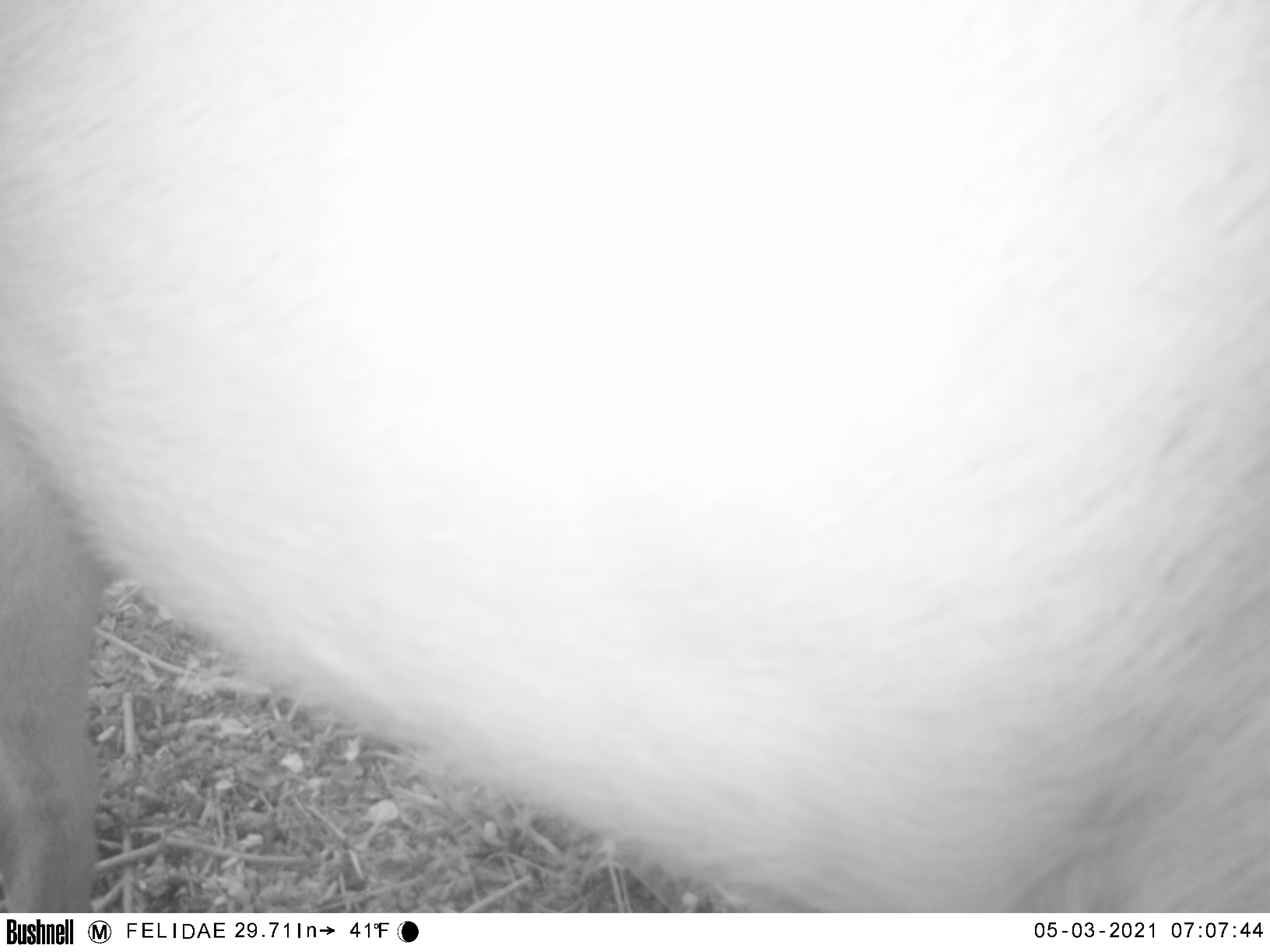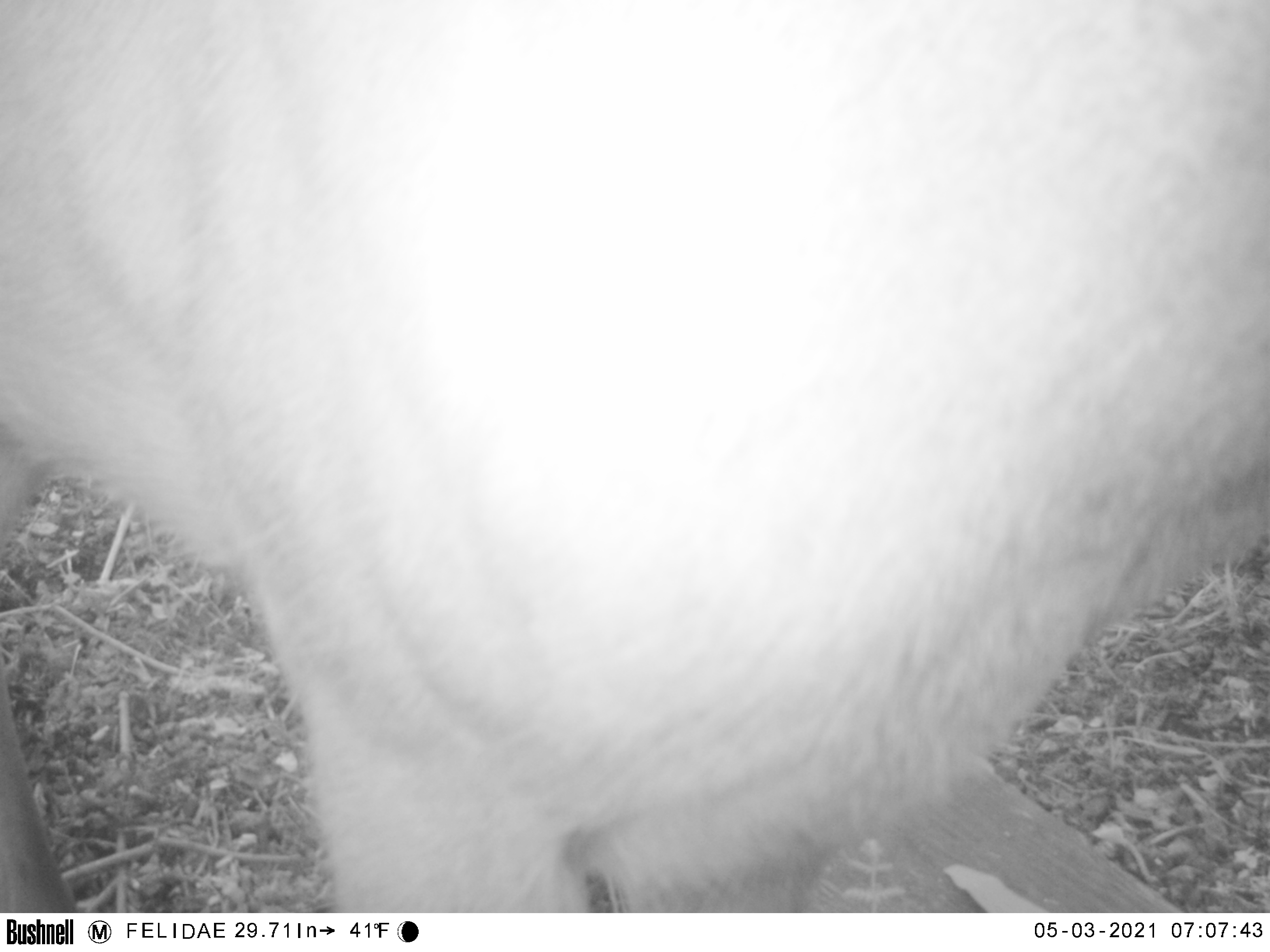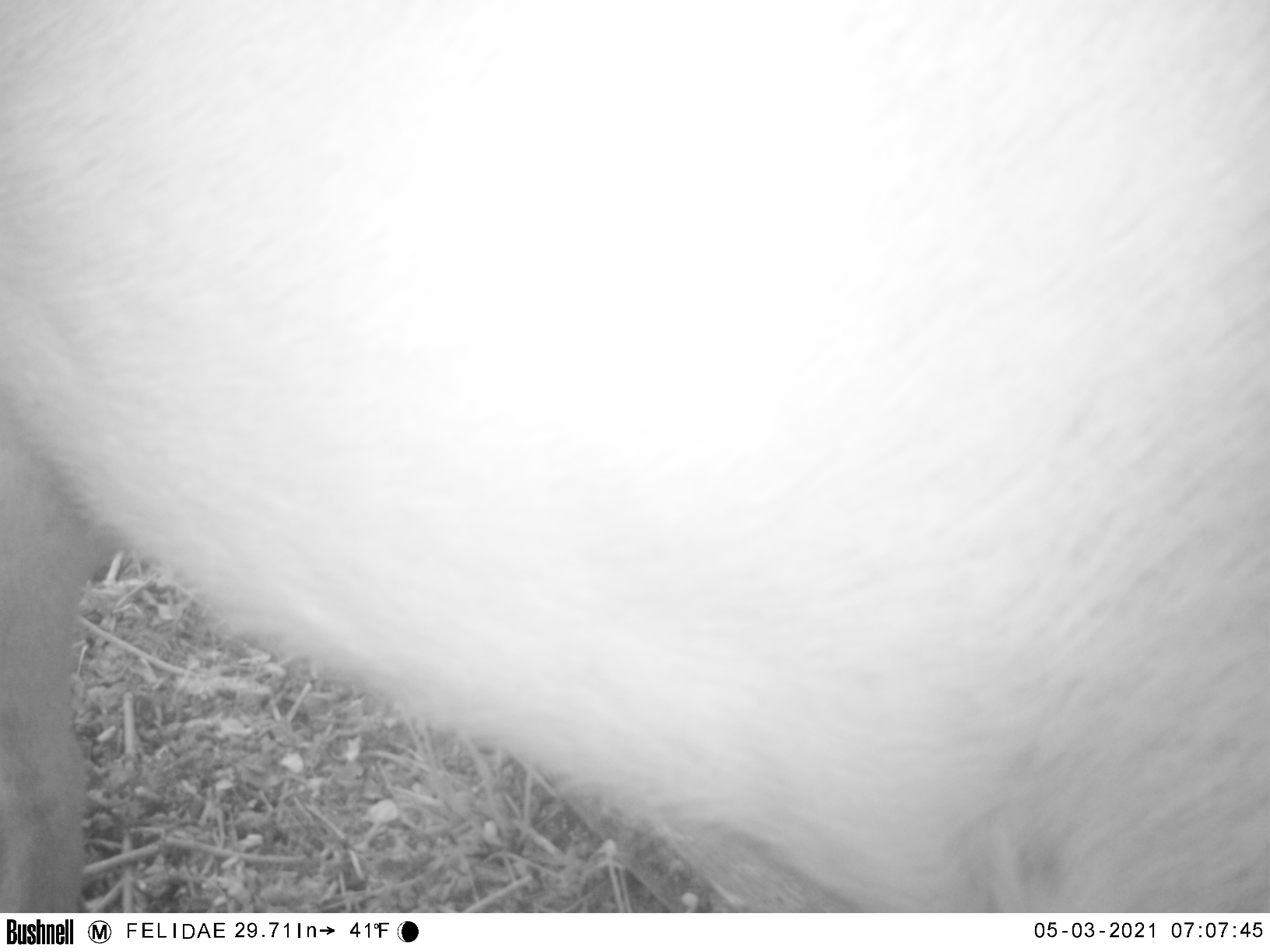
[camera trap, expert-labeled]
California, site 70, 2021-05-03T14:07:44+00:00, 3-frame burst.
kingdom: Animalia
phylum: Chordata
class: Mammalia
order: Artiodactyla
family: Cervidae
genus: Odocoileus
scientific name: Odocoileus hemionus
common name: mule deer